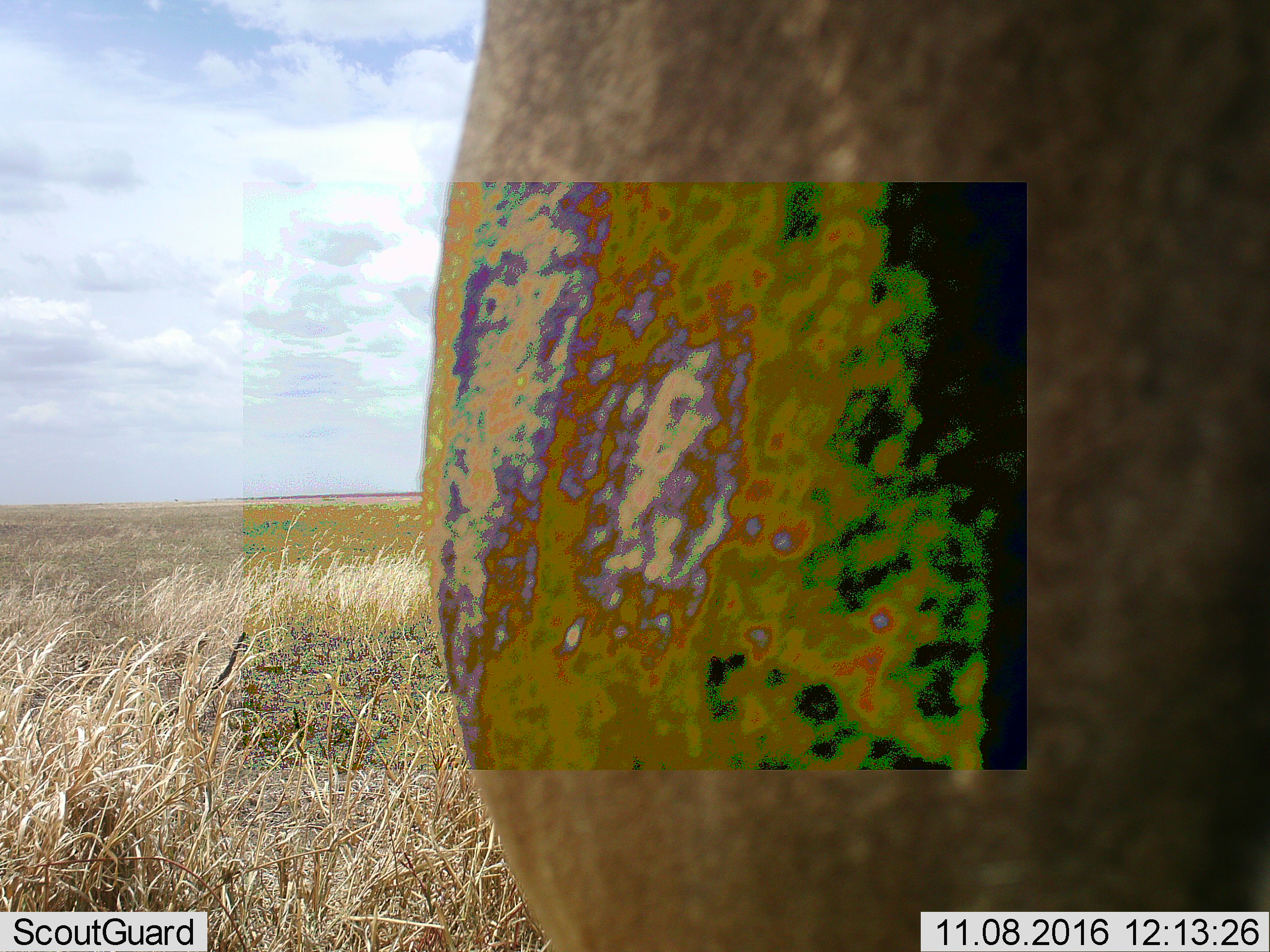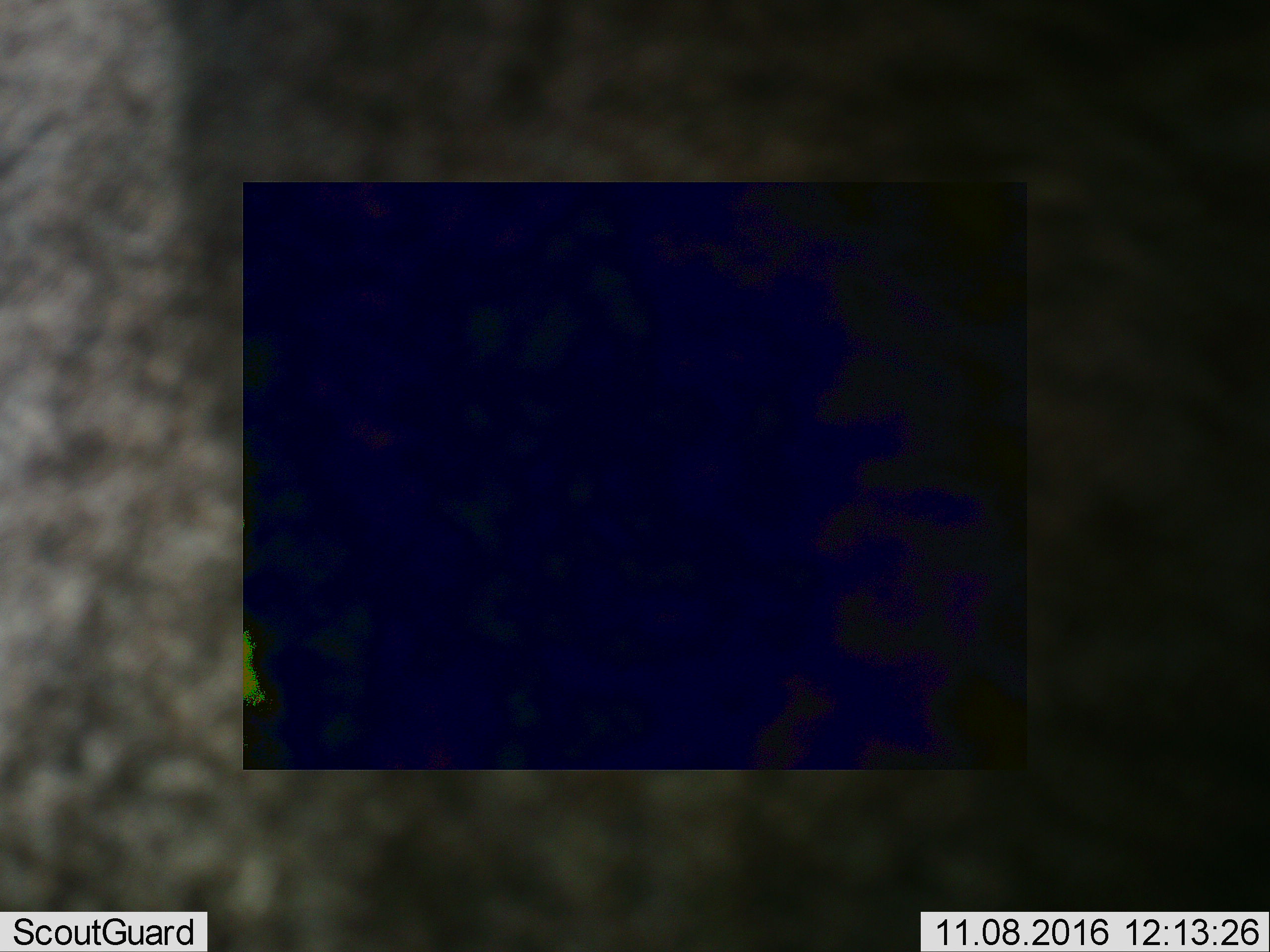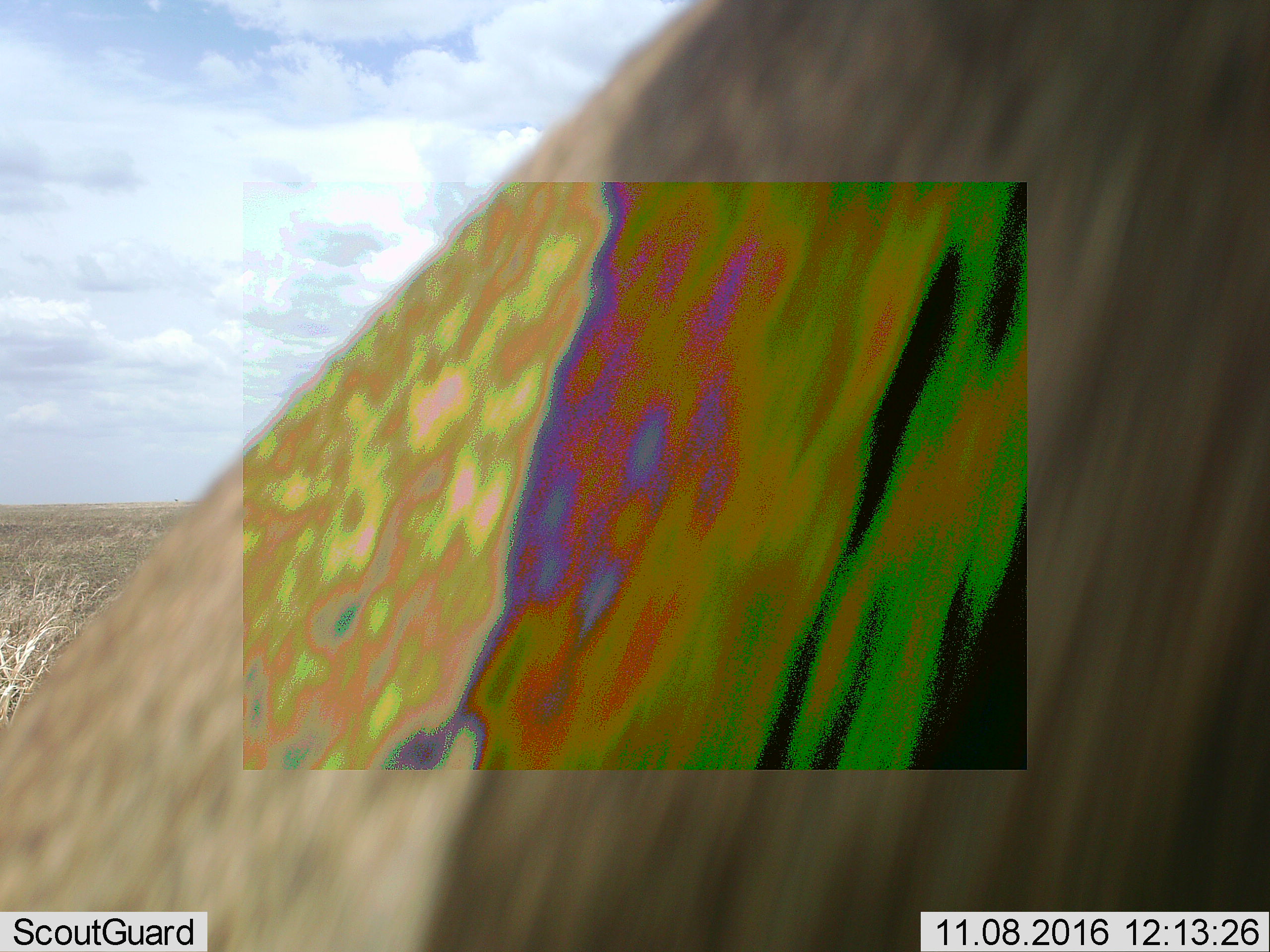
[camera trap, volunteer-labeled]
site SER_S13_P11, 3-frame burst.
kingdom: Animalia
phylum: Chordata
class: Mammalia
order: Artiodactyla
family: Bovidae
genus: Connochaetes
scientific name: Connochaetes taurinus taurinus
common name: blue wildebeest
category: wildebeestblue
Wildebeestblue (blue wildebeest) (Connochaetes taurinus taurinus), count 1. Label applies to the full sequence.